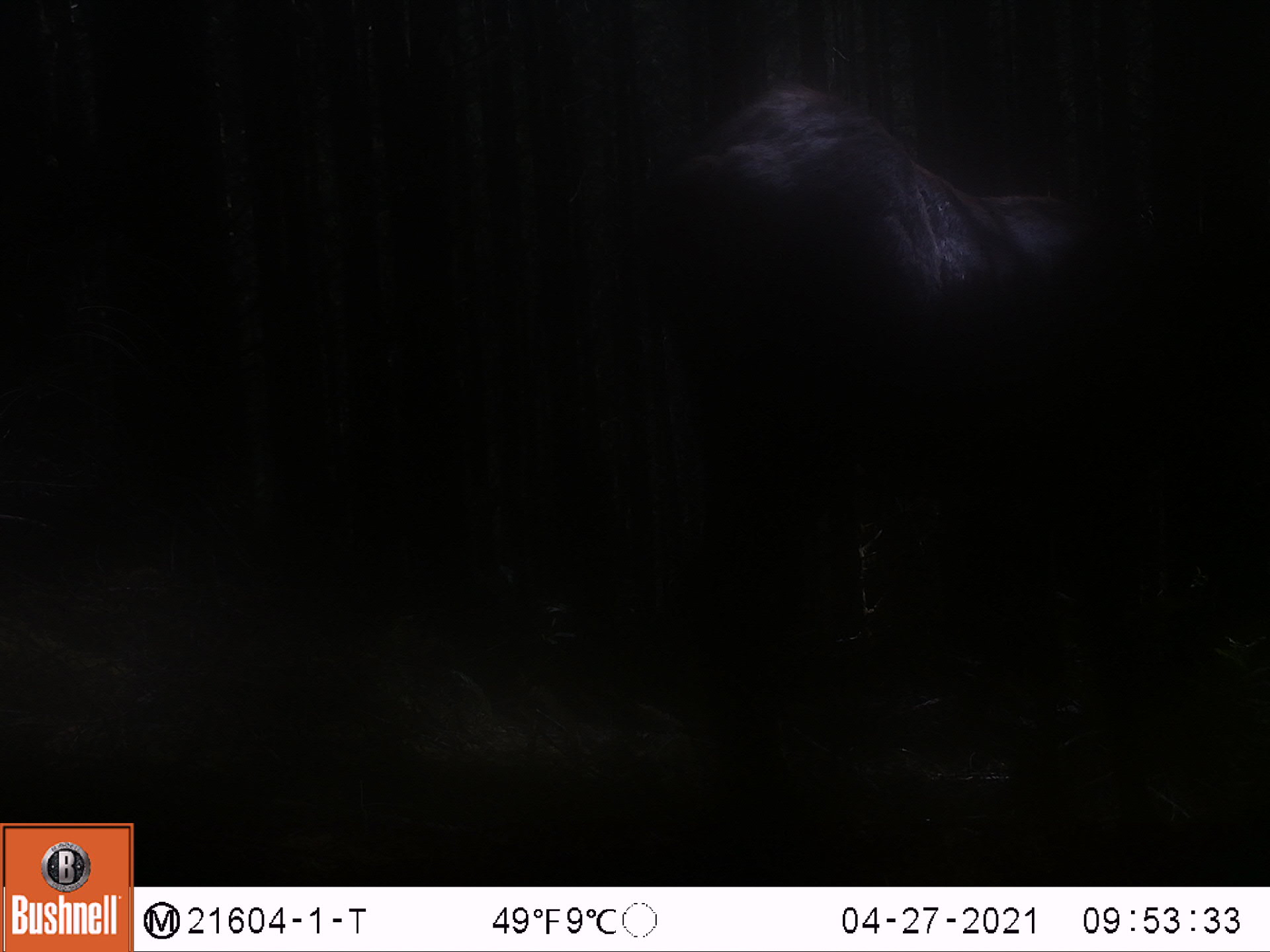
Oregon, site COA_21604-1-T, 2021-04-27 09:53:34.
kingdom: Animalia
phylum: Chordata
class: Mammalia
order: Artiodactyla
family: Cervidae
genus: Cervus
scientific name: Cervus canadensis roosevelti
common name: roosevelt elk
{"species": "roosevelt elk (Cervus canadensis roosevelti)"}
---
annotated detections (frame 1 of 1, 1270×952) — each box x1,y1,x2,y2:
roosevelt elk: 641,44,1241,704